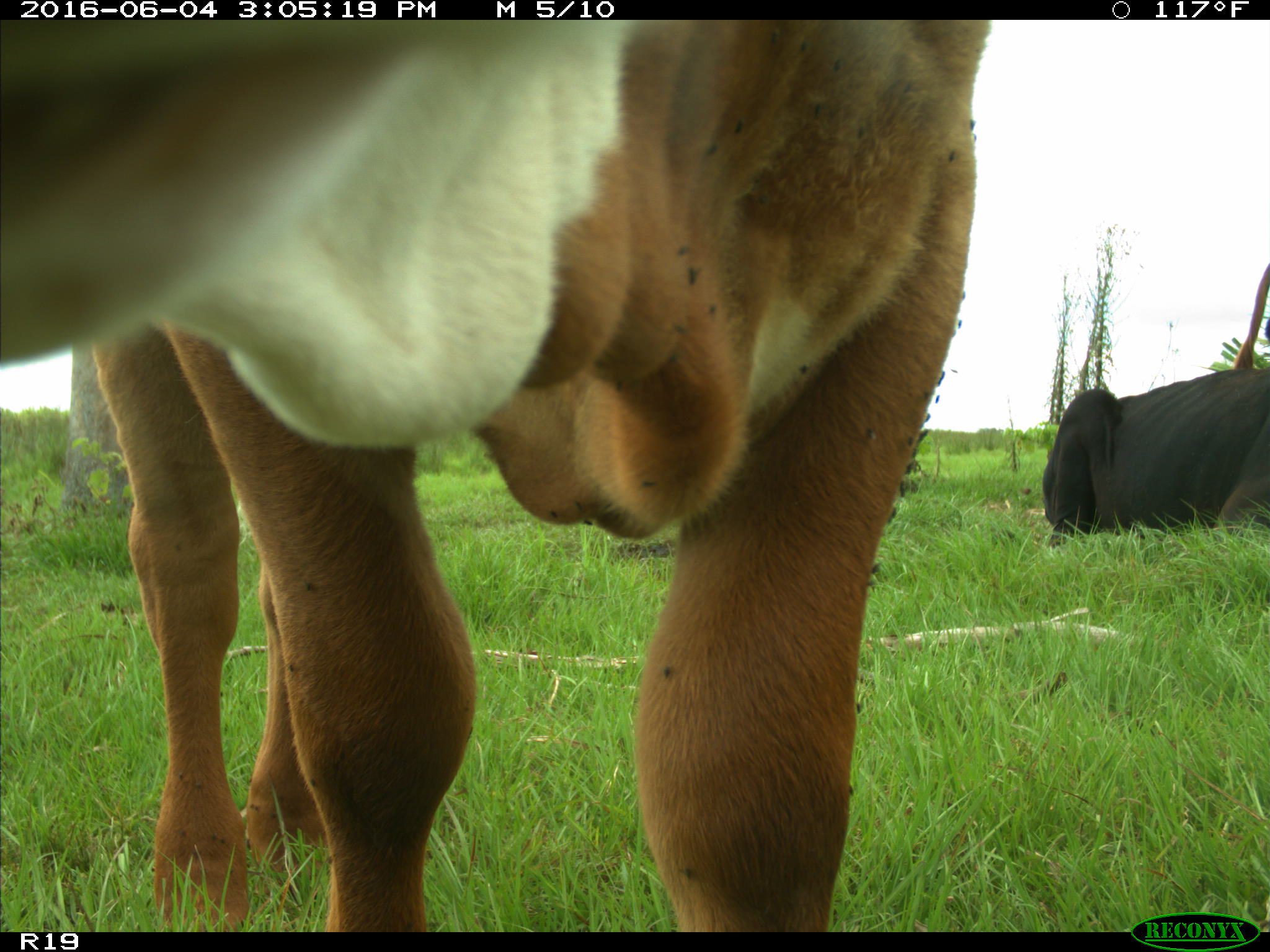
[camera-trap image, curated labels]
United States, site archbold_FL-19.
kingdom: Animalia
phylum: Chordata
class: Mammalia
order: Artiodactyla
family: Bovidae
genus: Bos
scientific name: Bos taurus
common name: domestic cow